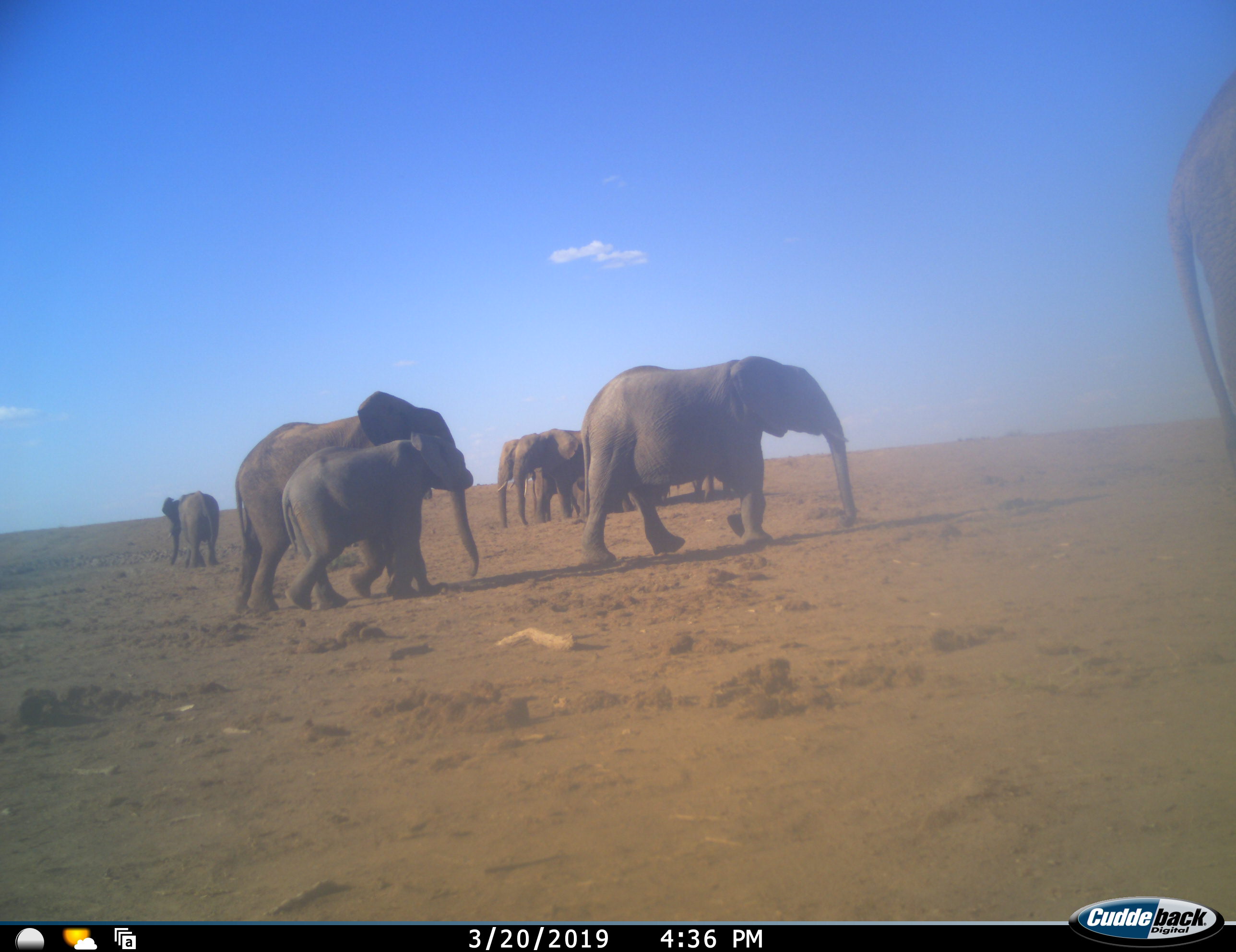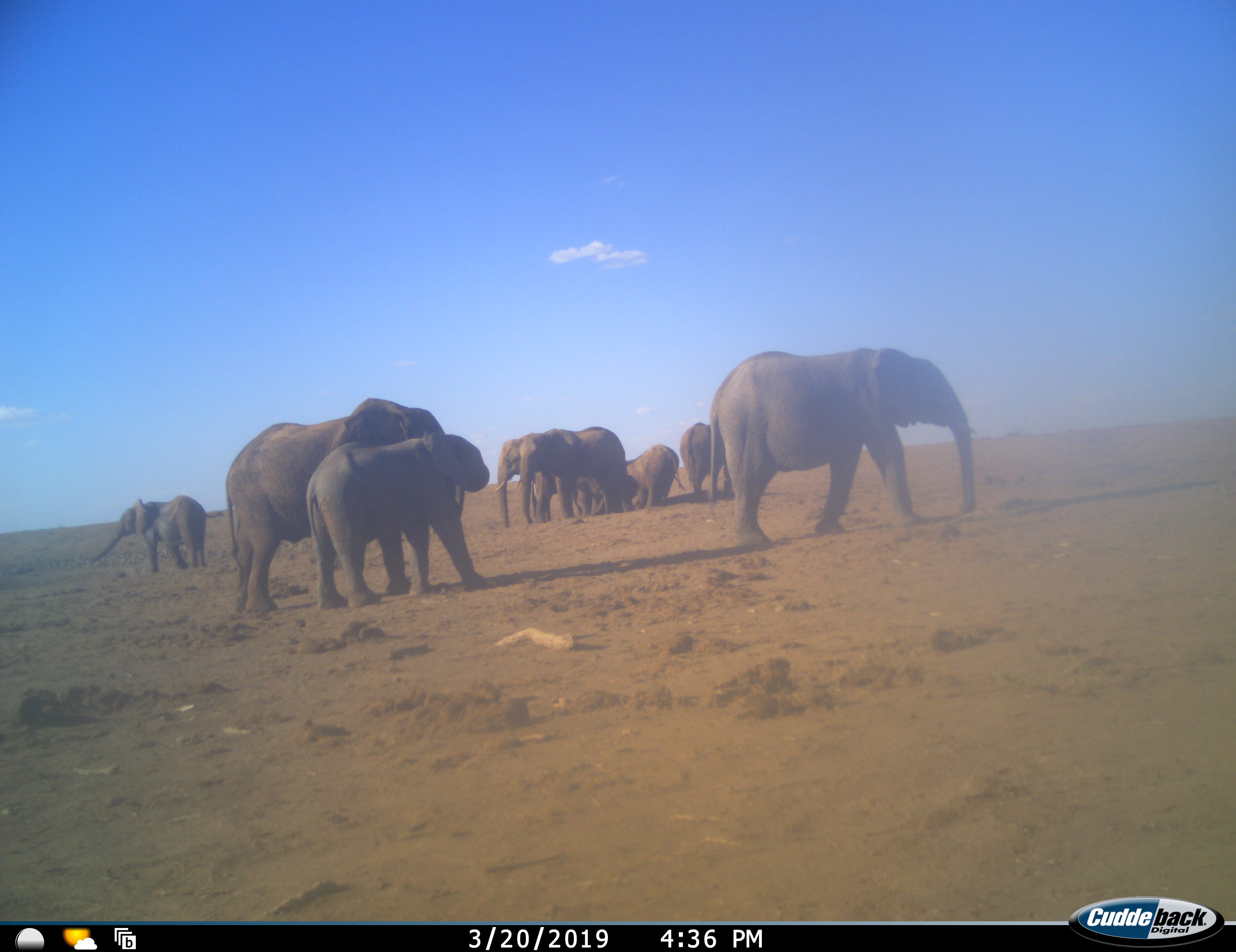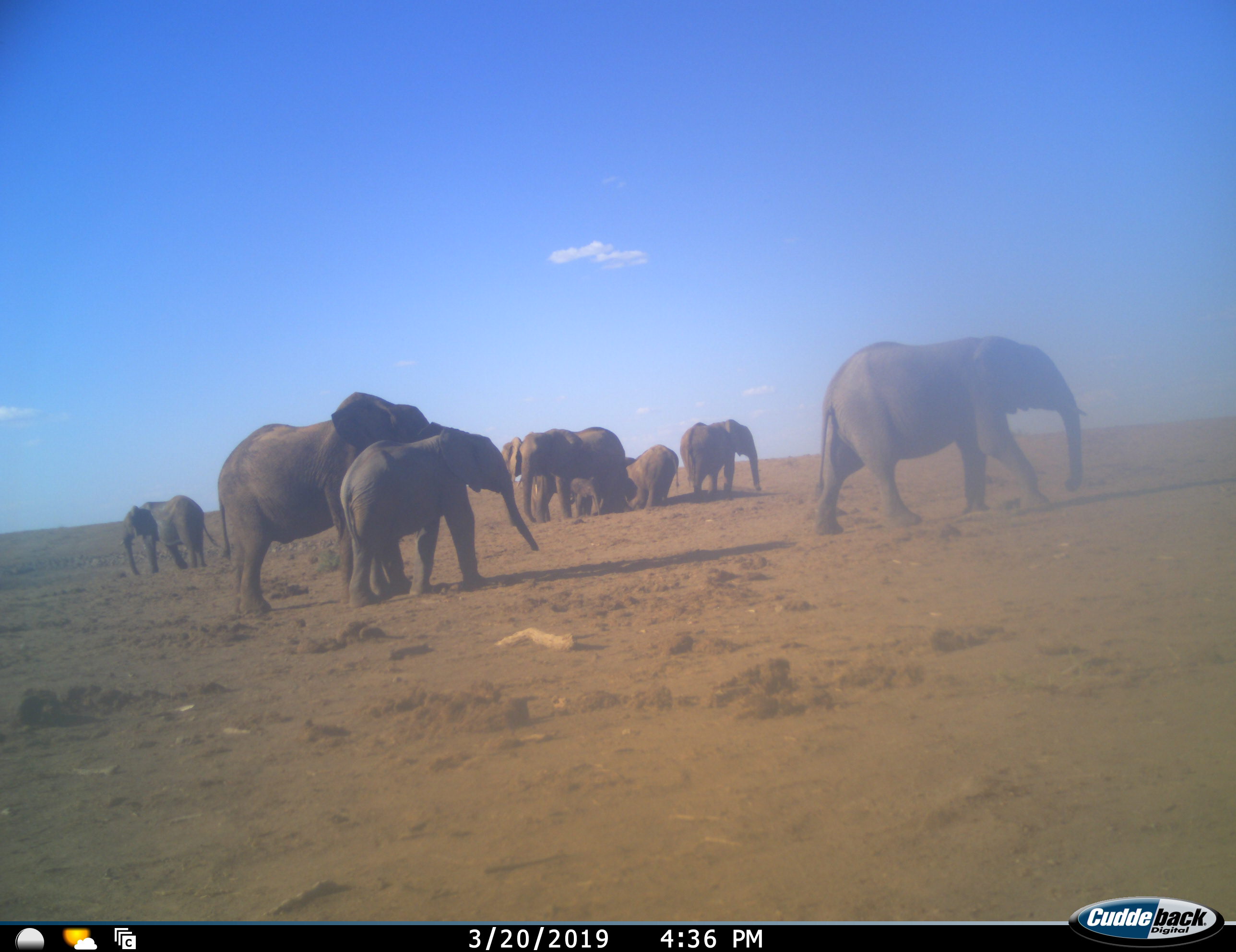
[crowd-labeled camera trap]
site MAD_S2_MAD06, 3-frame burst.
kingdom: Animalia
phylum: Chordata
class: Mammalia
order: Proboscidea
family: Elephantidae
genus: Loxodonta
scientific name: Loxodonta africana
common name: african bush elephant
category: elephant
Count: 10.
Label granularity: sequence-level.